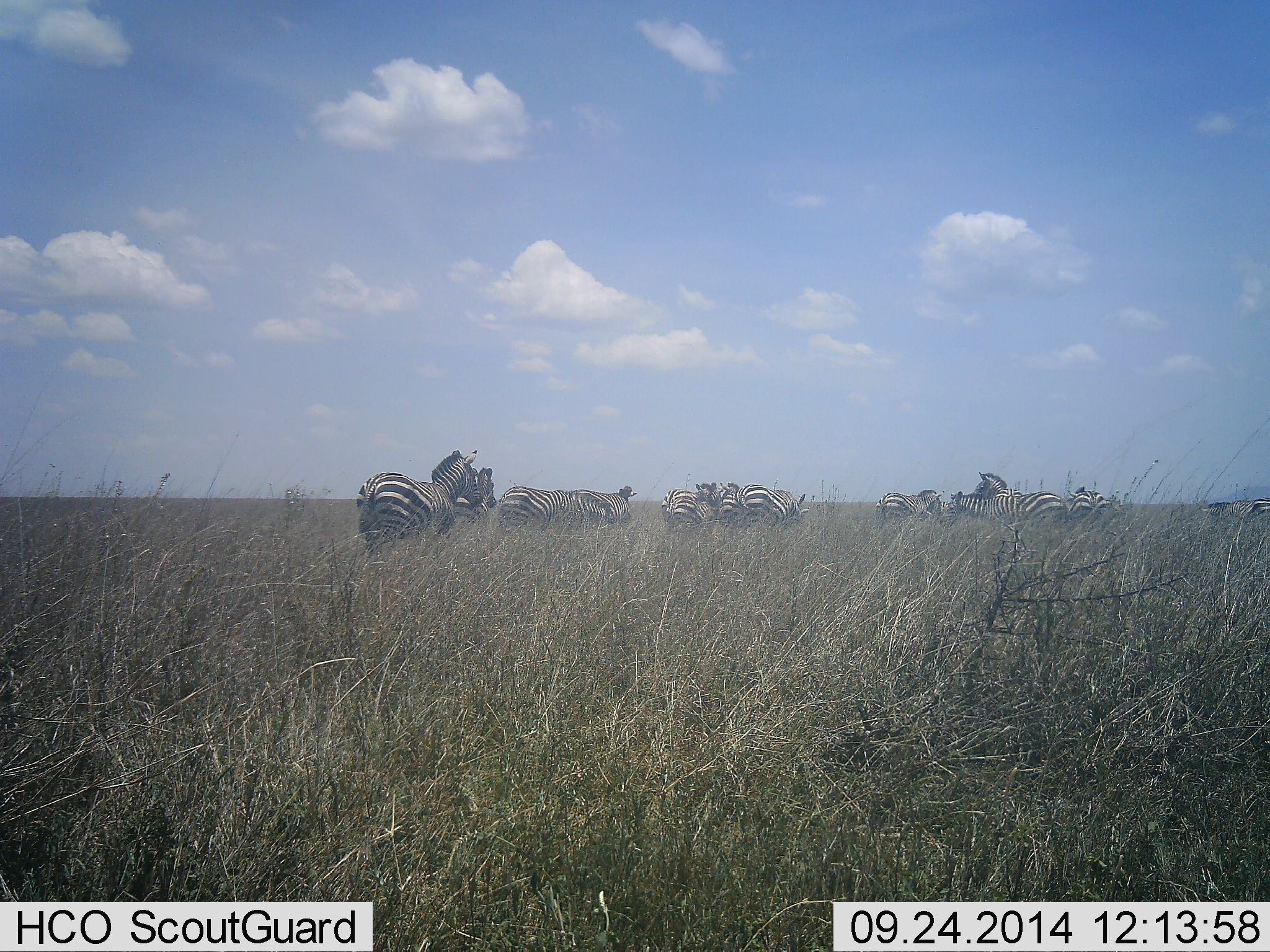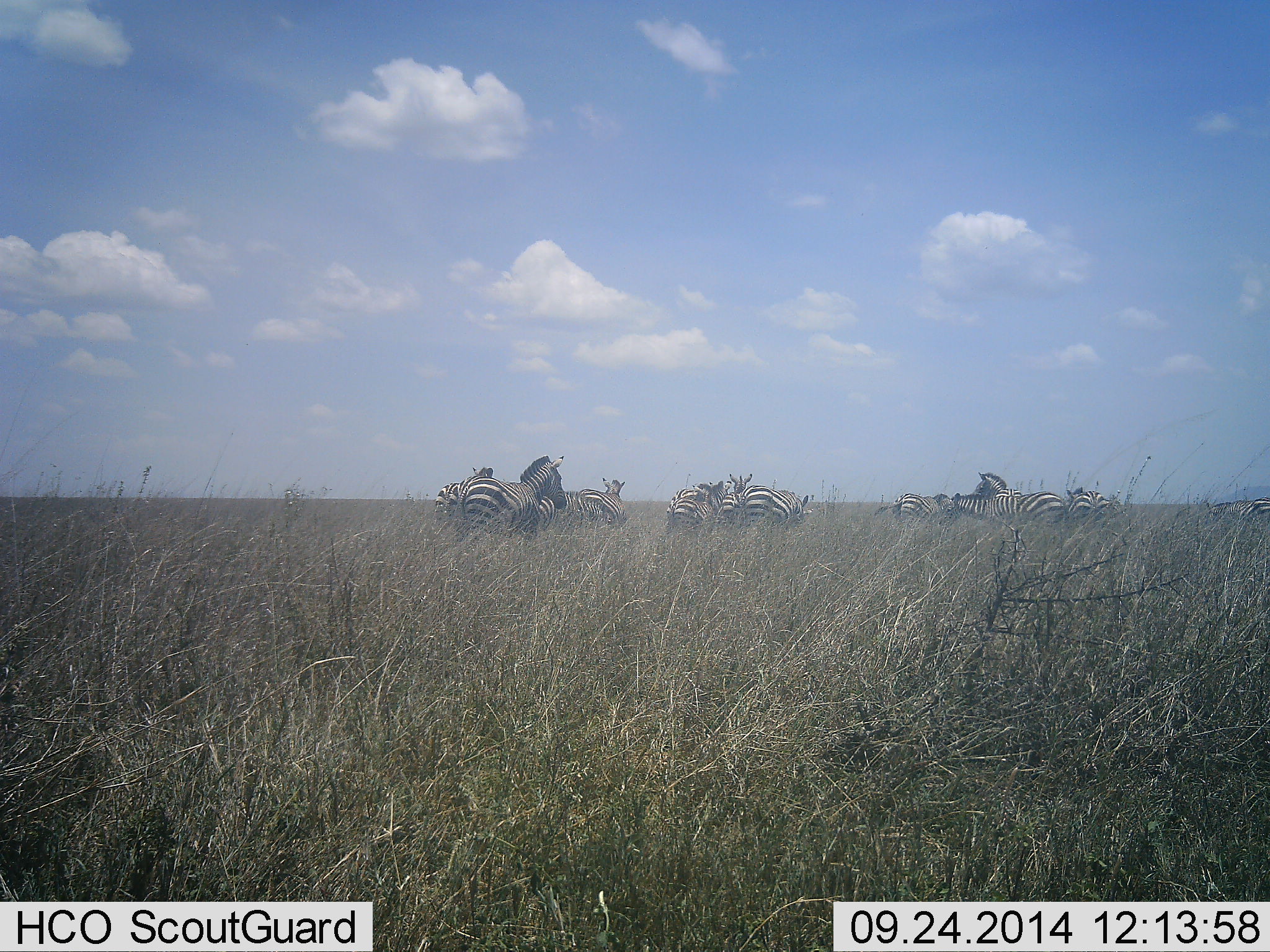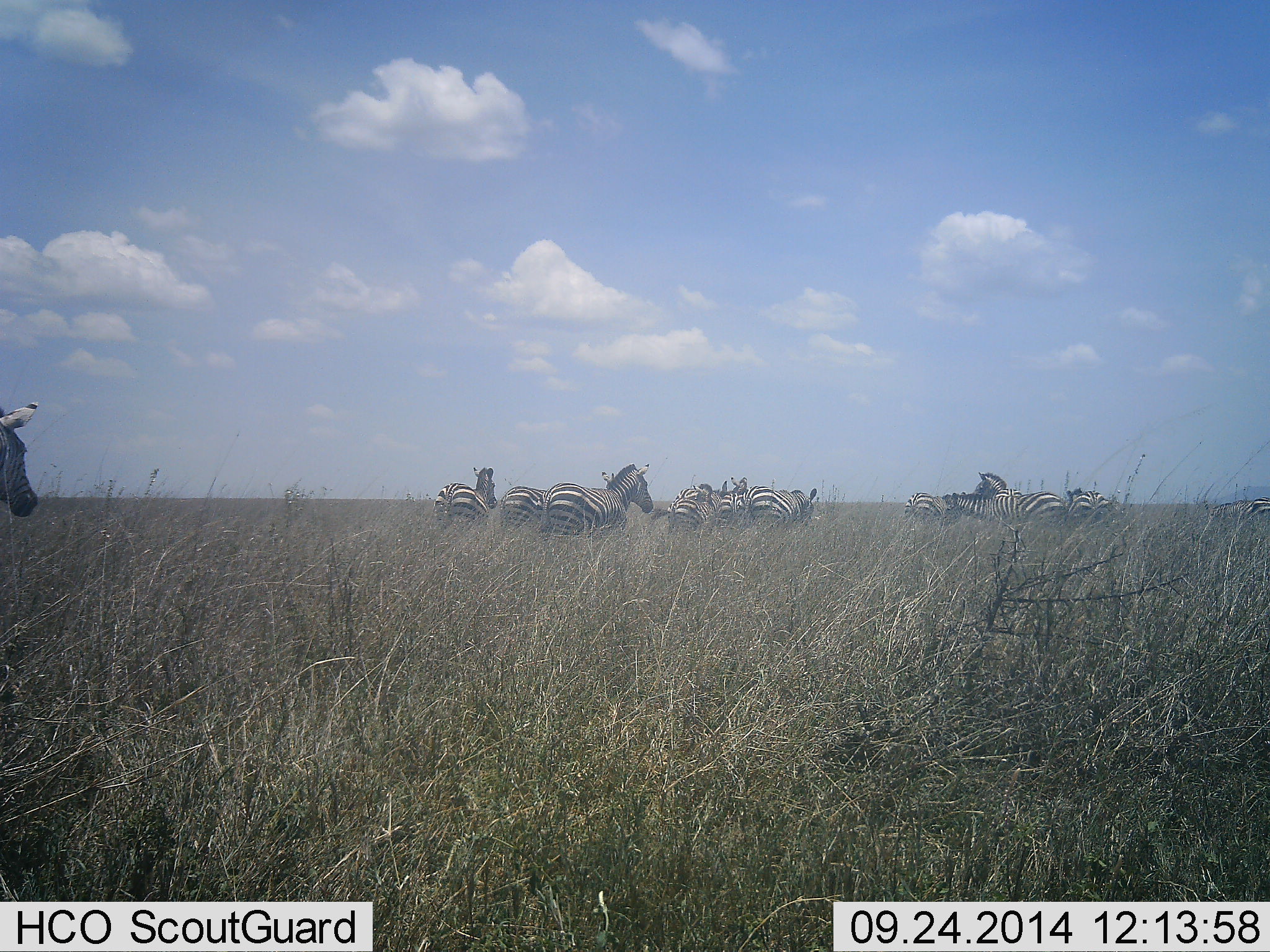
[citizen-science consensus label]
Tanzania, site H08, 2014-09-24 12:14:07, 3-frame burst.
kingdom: Animalia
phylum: Chordata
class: Mammalia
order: Perissodactyla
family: Equidae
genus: Equus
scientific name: Equus quagga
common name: plains zebra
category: zebra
Zebra (plains zebra) (Equus quagga), count 11-50. Behavior (volunteer vote fractions): standing 90%, resting 10%, moving 80%, interacting 20%. Young present (vote fraction): 0%. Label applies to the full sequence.